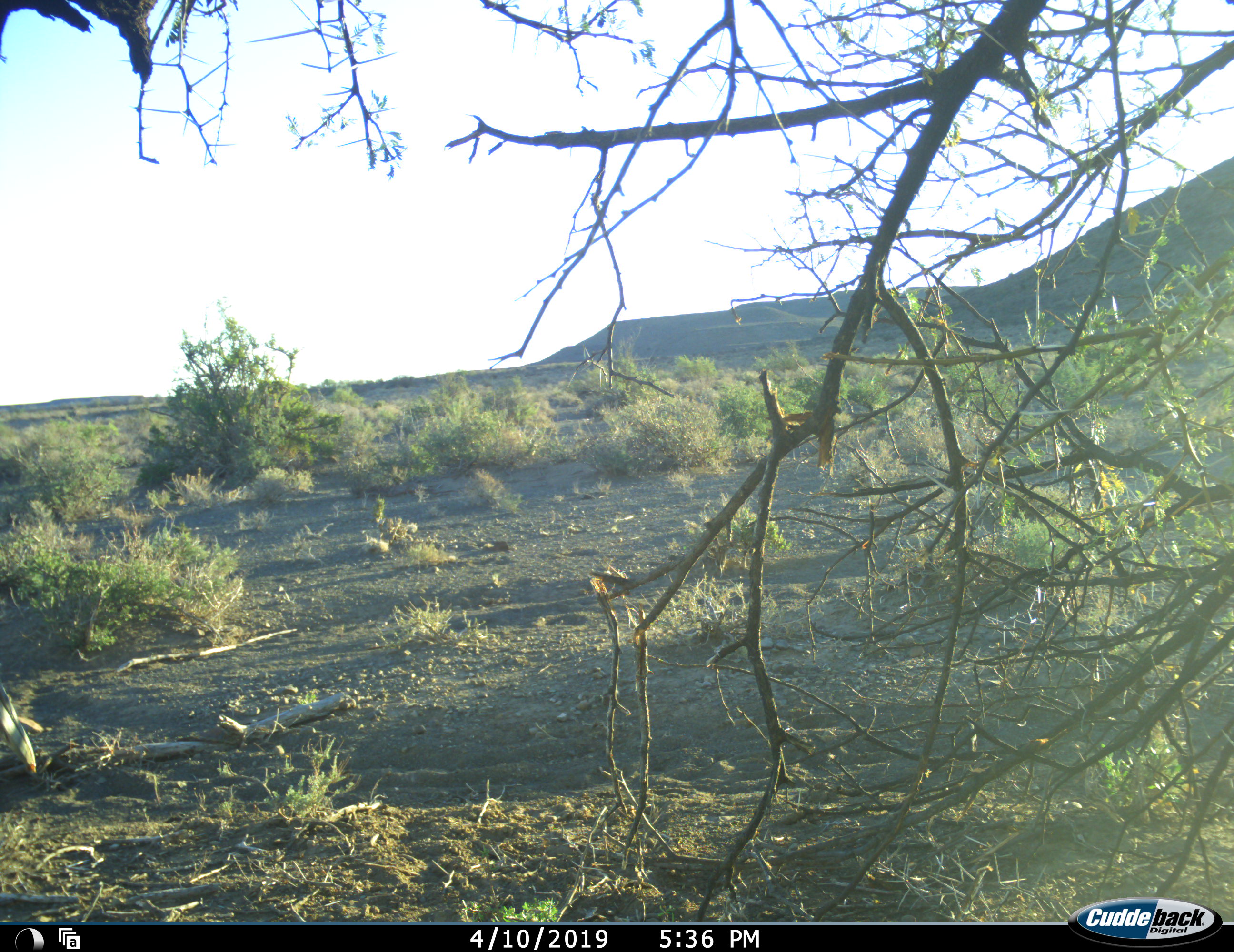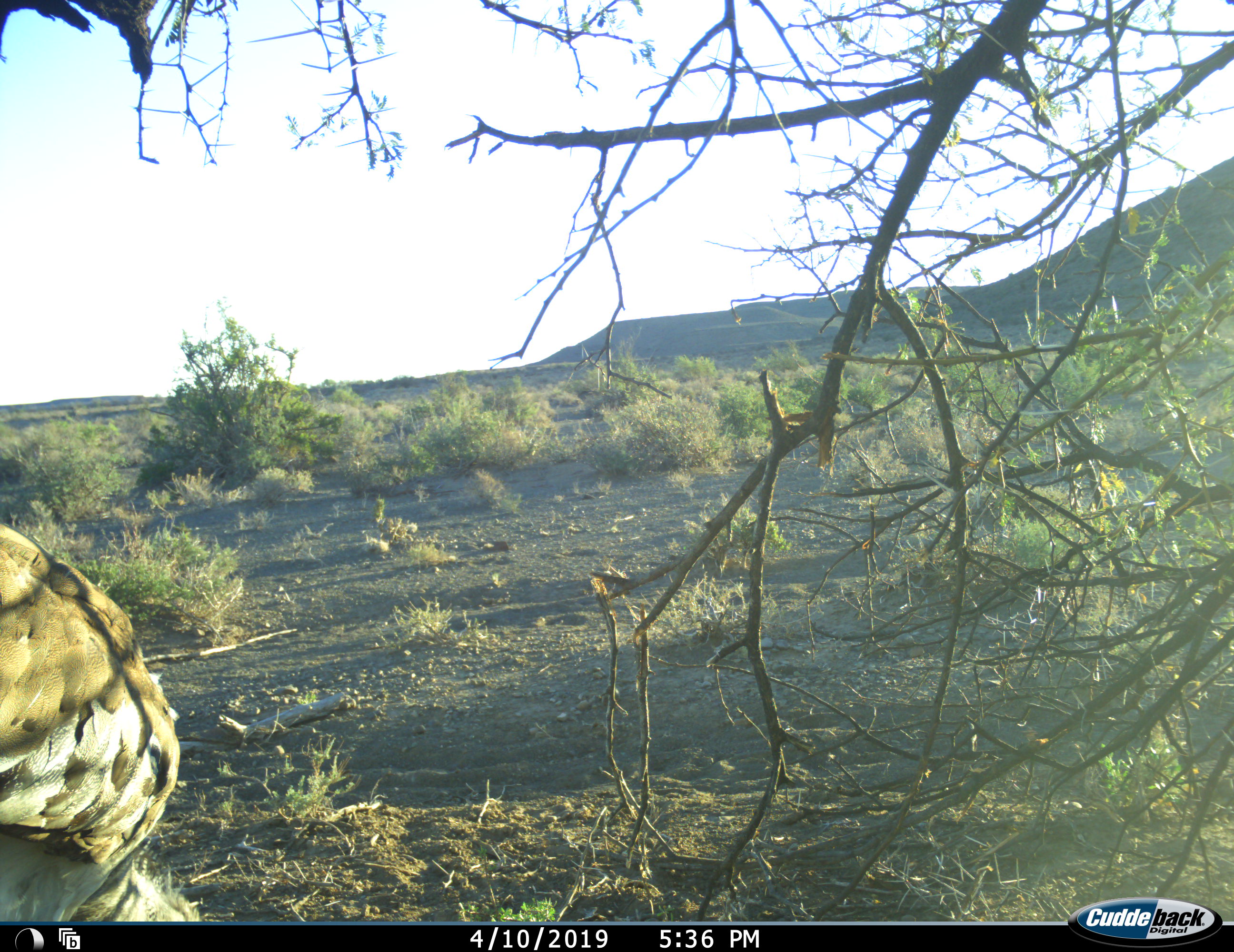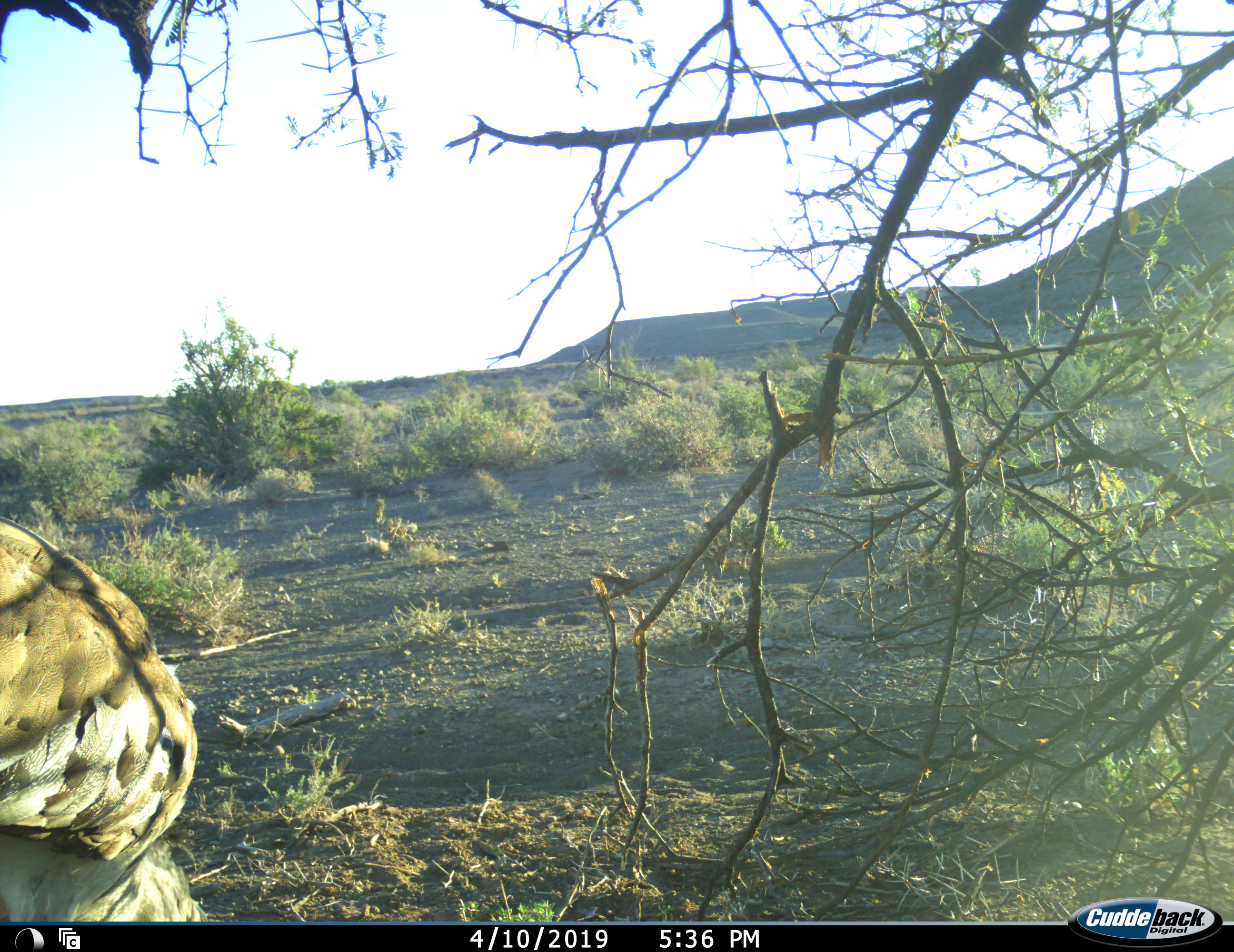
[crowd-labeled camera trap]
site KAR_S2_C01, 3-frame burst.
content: unidentified animal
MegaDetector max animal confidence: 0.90